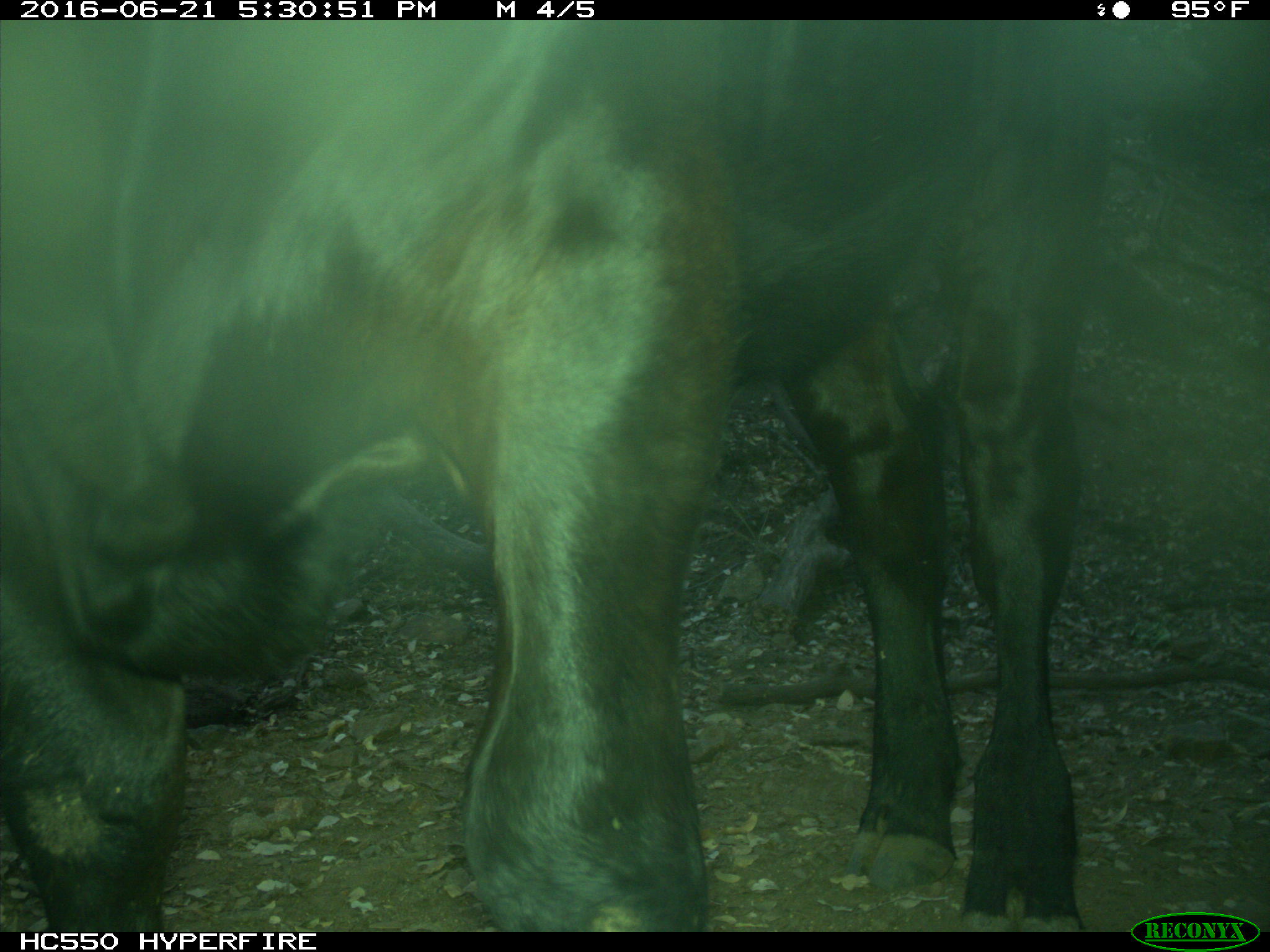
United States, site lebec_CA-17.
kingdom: Animalia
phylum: Chordata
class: Mammalia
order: Artiodactyla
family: Bovidae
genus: Bos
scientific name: Bos taurus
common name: domestic cow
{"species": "Bos taurus (domestic cow)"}